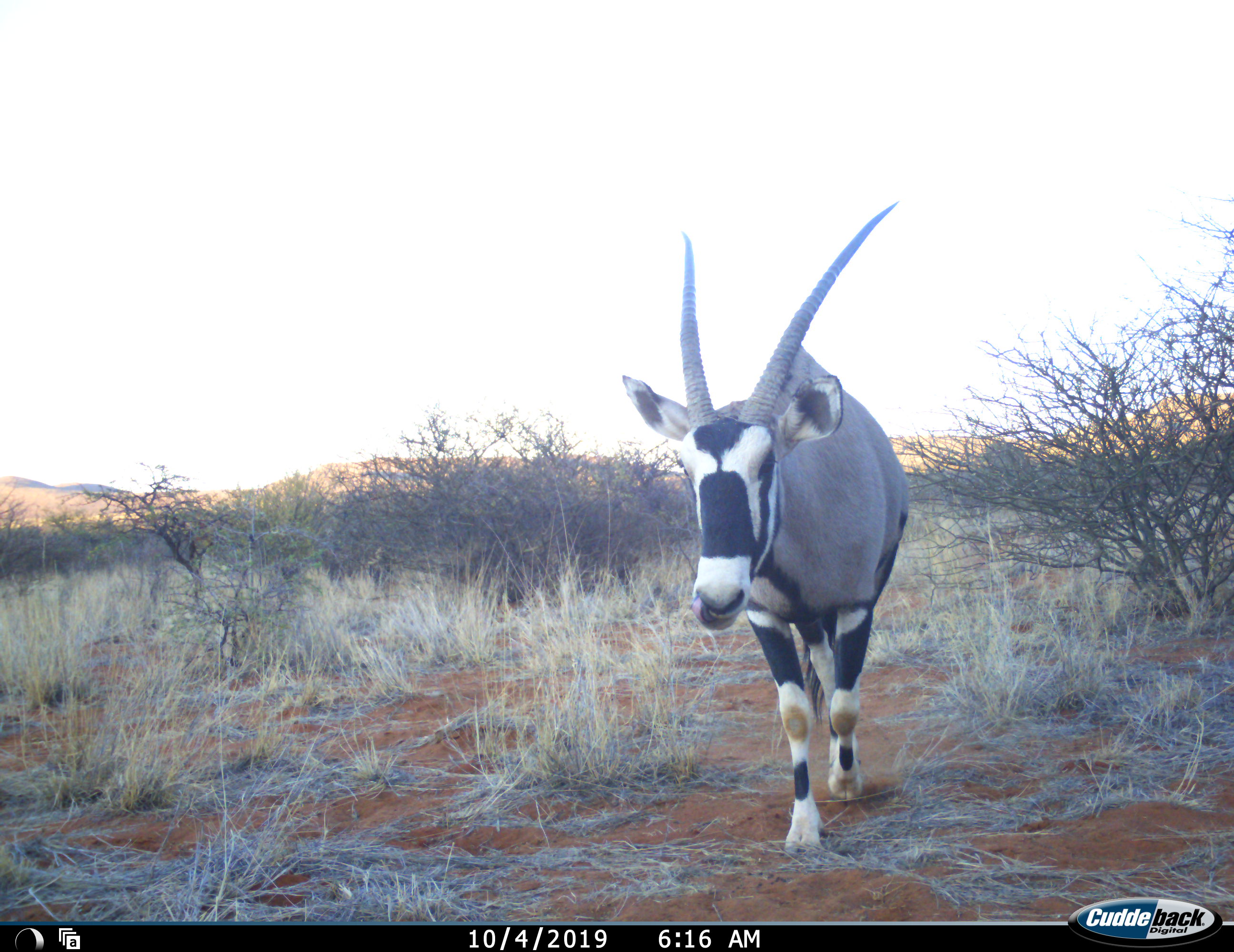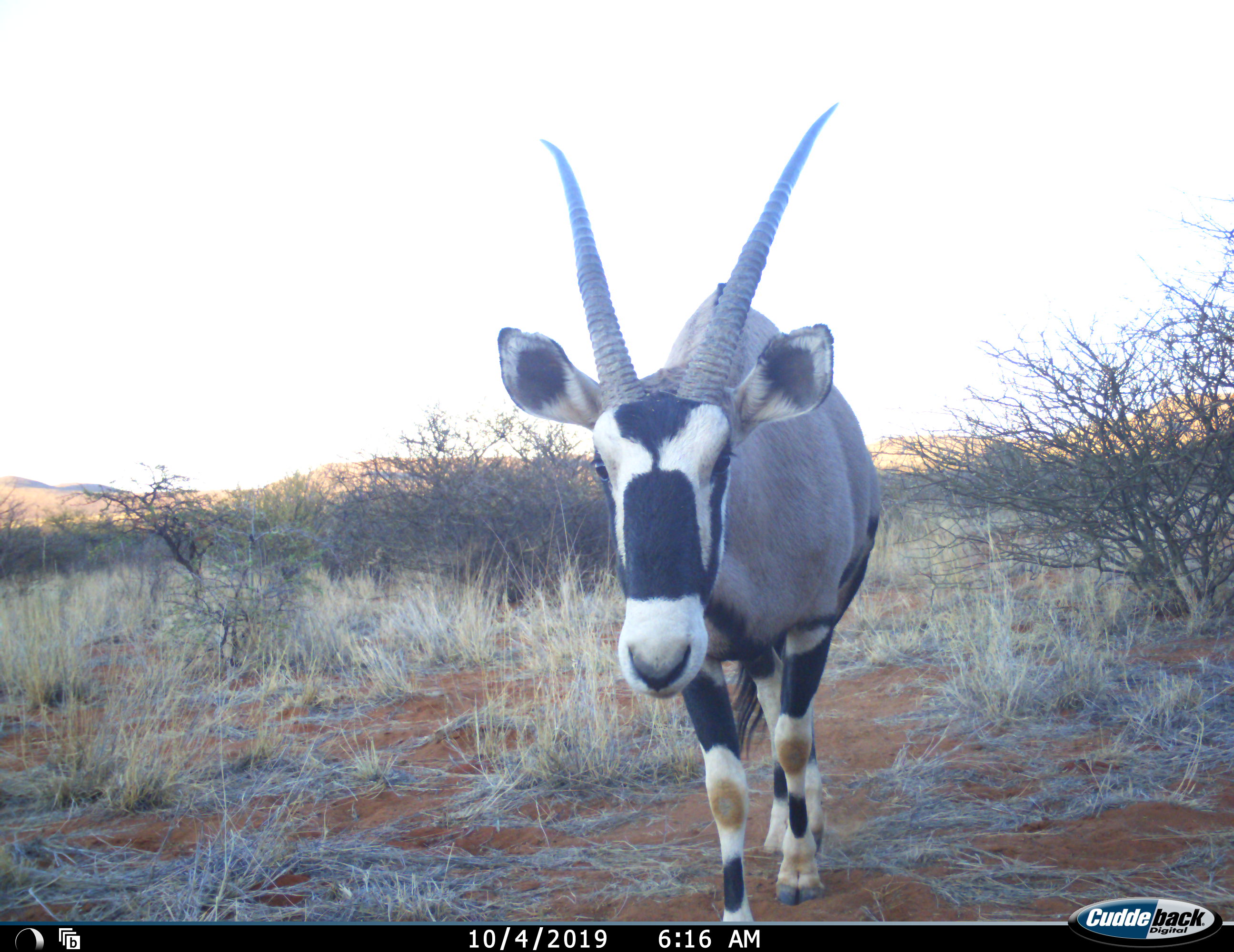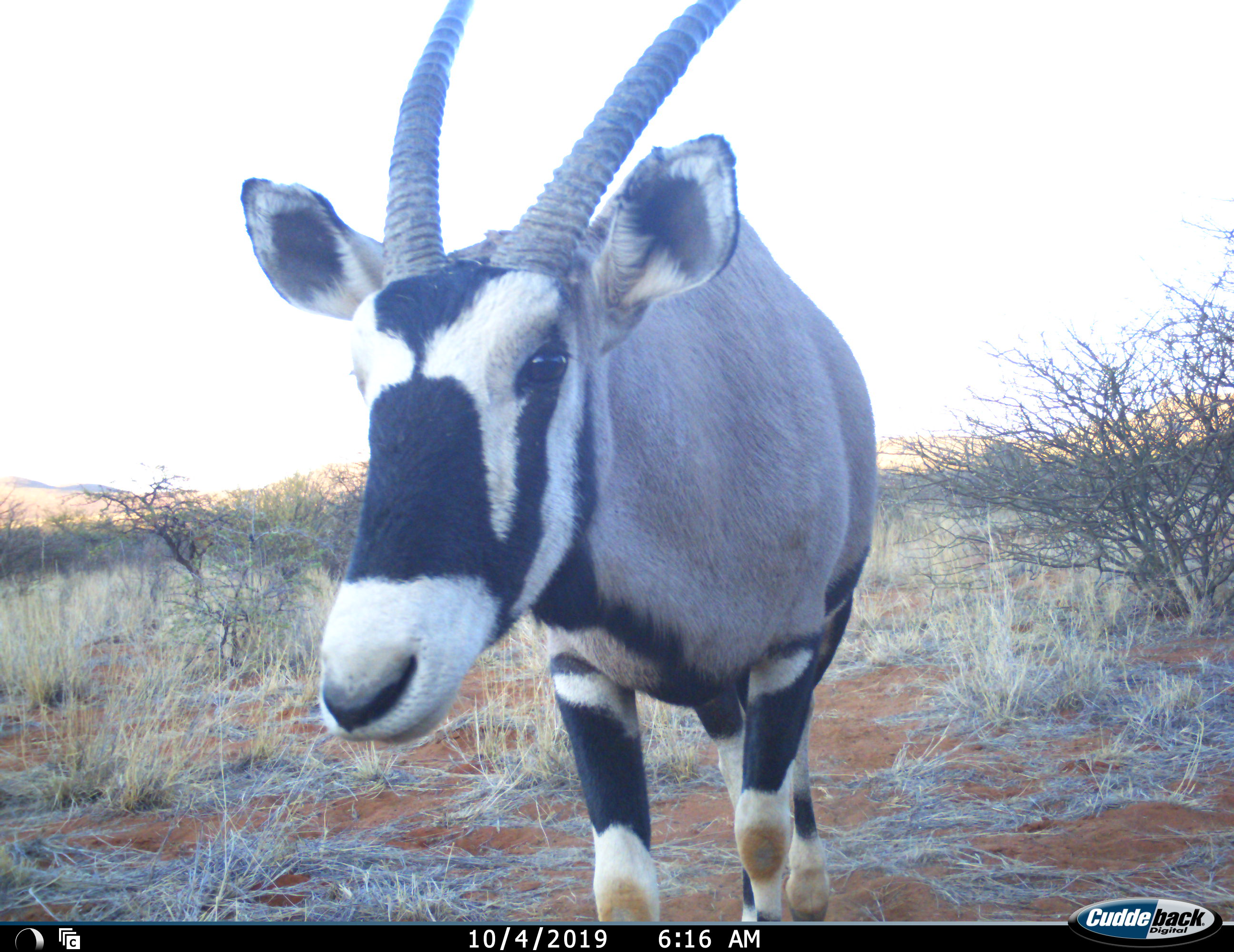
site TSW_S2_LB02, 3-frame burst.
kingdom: Animalia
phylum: Chordata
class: Mammalia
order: Artiodactyla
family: Bovidae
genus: Oryx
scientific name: Oryx gazella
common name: gemsbok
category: oryx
Oryx (gemsbok) (Oryx gazella), count 1. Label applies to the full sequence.